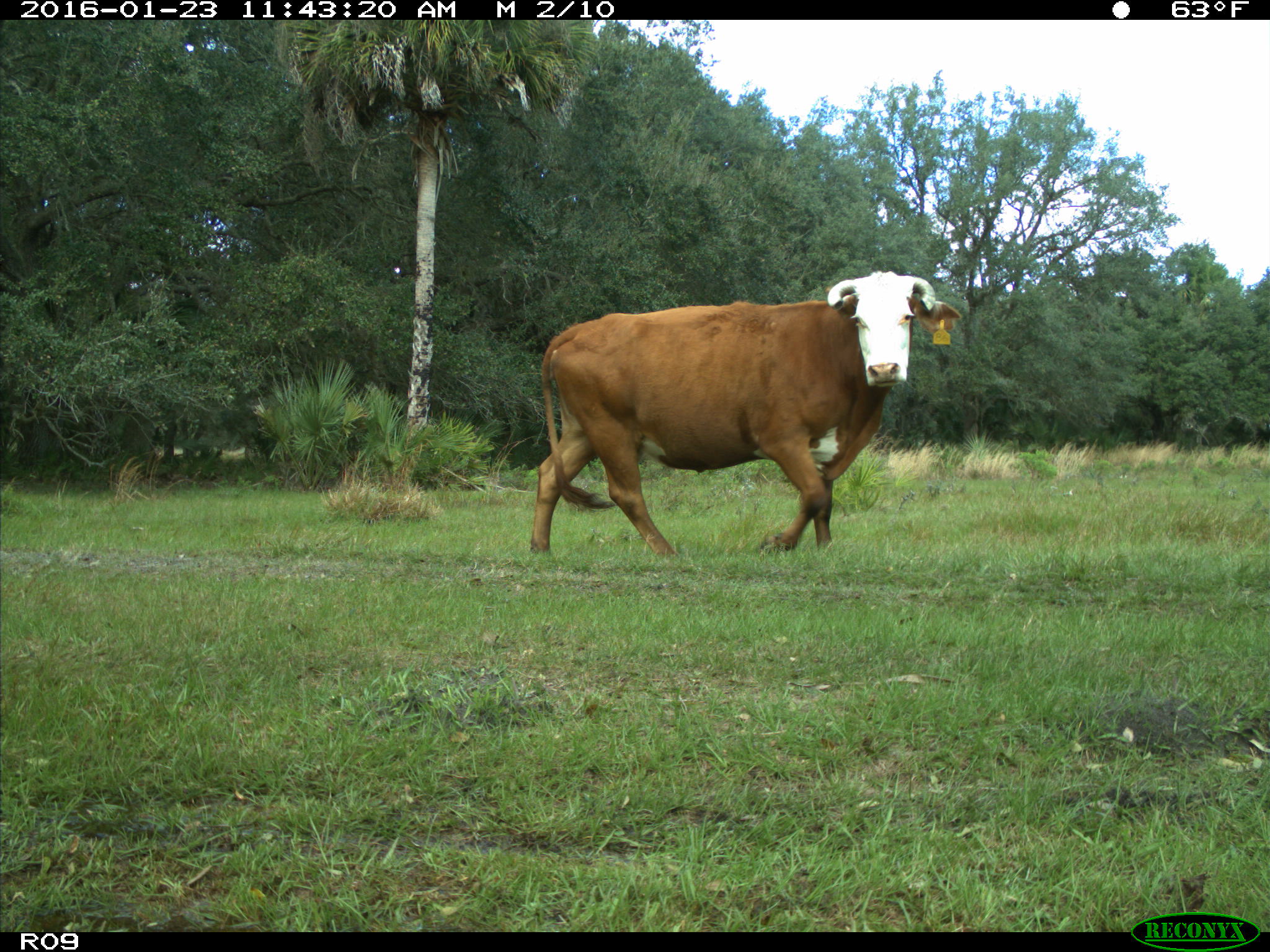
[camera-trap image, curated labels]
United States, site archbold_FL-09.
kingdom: Animalia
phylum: Chordata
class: Mammalia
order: Artiodactyla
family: Bovidae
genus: Bos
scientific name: Bos taurus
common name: domestic cow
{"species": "Bos taurus (domestic cow)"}